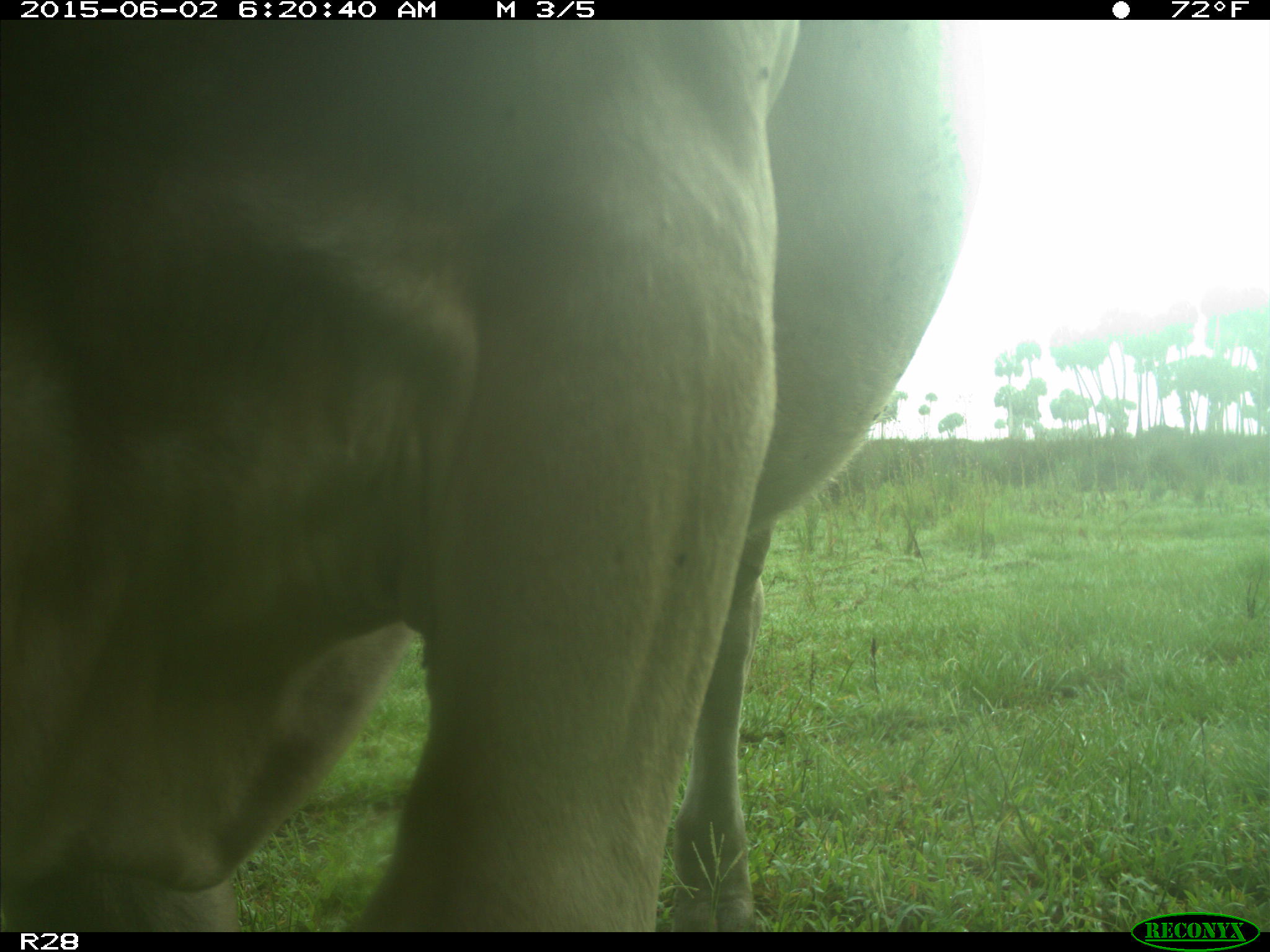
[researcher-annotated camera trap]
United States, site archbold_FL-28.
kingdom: Animalia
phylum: Chordata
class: Mammalia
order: Artiodactyla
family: Bovidae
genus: Bos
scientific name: Bos taurus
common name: domestic cow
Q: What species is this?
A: Bos taurus (domestic cow).